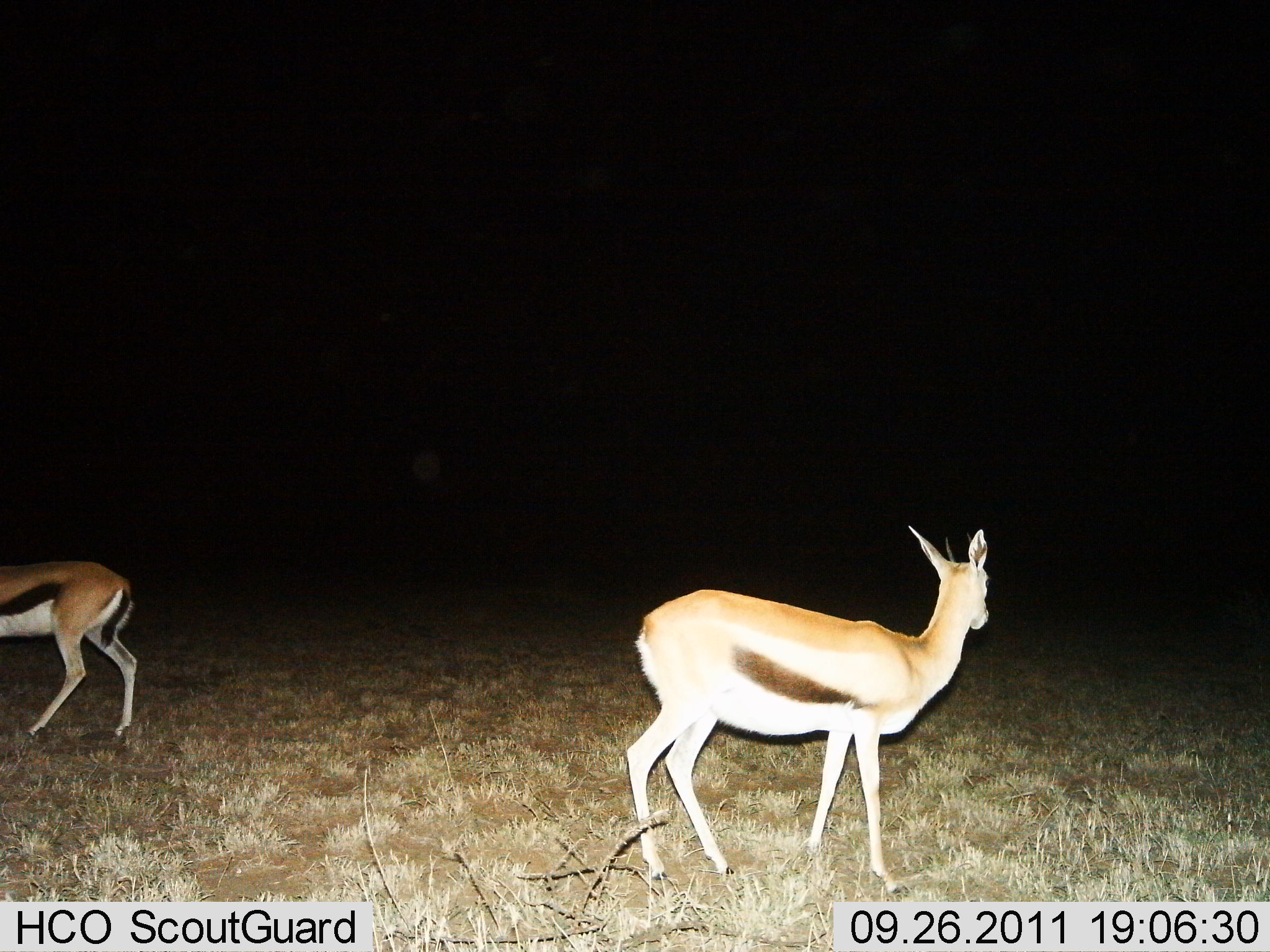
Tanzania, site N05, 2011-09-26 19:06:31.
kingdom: Animalia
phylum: Chordata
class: Mammalia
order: Artiodactyla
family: Bovidae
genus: Eudorcas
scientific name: Eudorcas thomsonii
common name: thomson's gazelle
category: gazellethomsons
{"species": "gazellethomsons (thomson's gazelle) (Eudorcas thomsonii)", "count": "2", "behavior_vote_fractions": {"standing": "100%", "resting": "0%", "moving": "9%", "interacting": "0%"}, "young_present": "0%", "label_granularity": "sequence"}